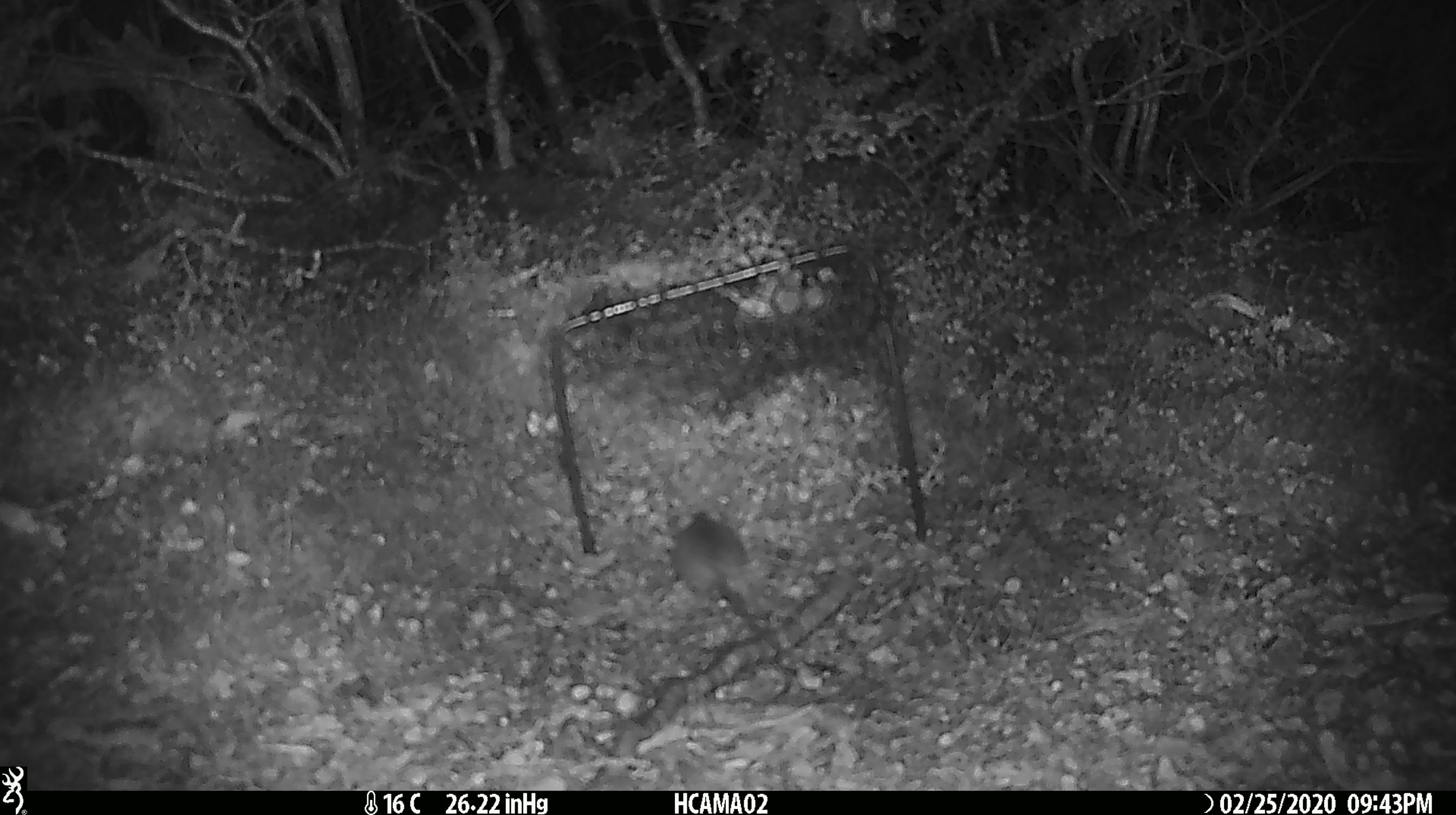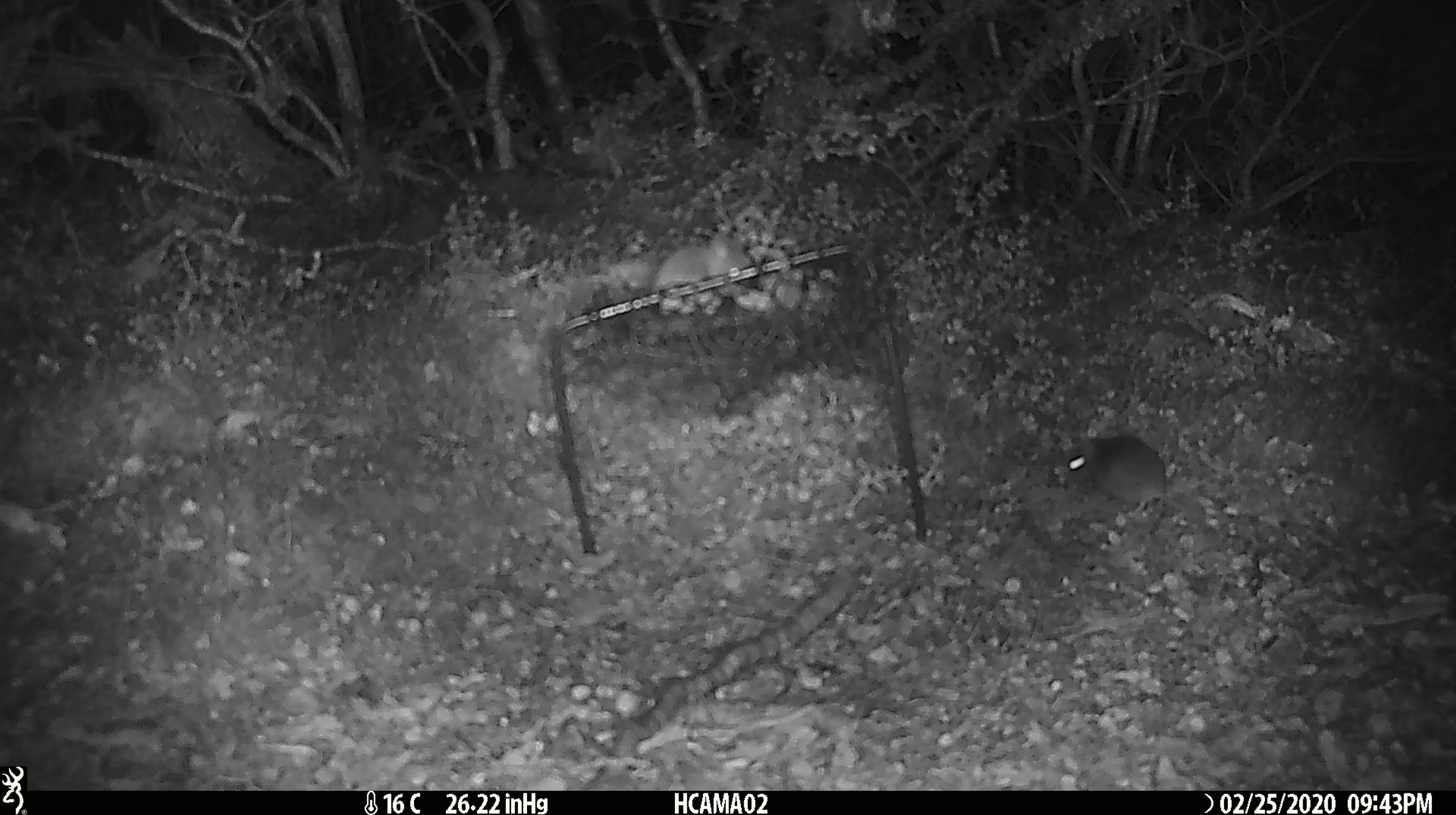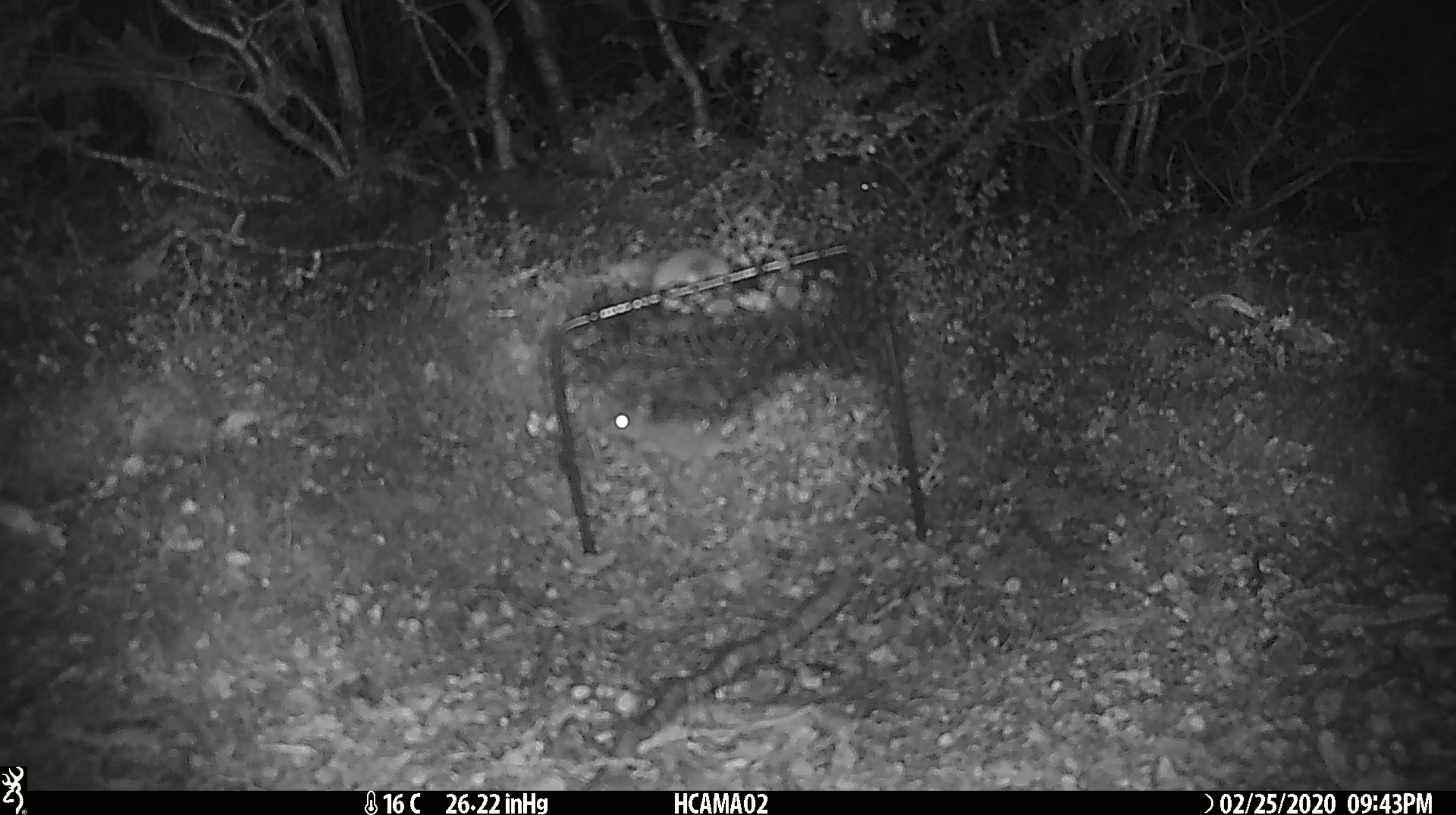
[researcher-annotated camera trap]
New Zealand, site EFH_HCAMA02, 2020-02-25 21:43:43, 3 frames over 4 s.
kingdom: Animalia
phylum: Chordata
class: Mammalia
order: Rodentia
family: Muridae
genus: Mus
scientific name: Mus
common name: mouse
Mouse (Mus).